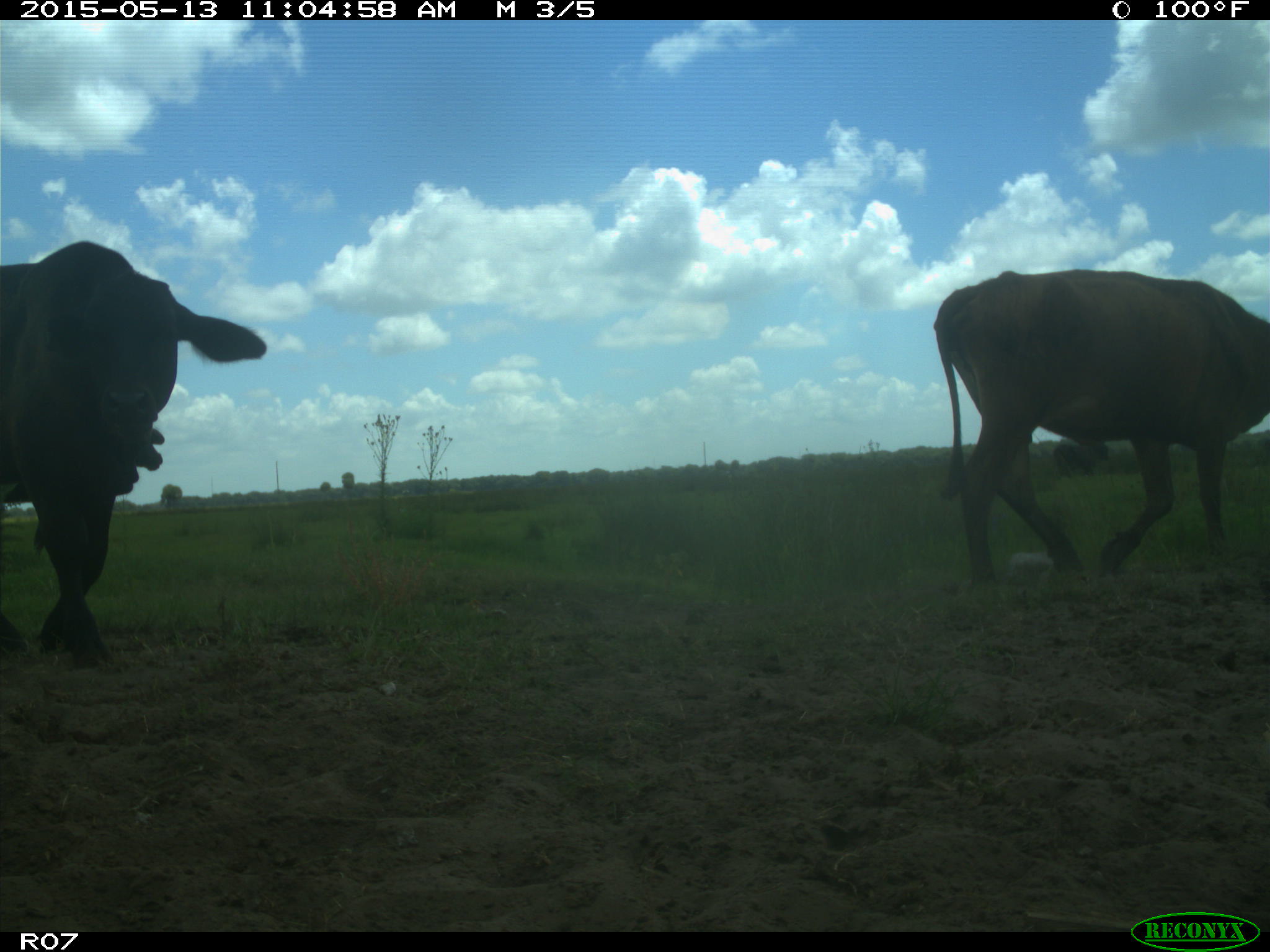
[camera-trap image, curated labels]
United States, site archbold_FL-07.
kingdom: Animalia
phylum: Chordata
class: Mammalia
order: Artiodactyla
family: Bovidae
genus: Bos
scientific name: Bos taurus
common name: domestic cow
Bos taurus (domestic cow).